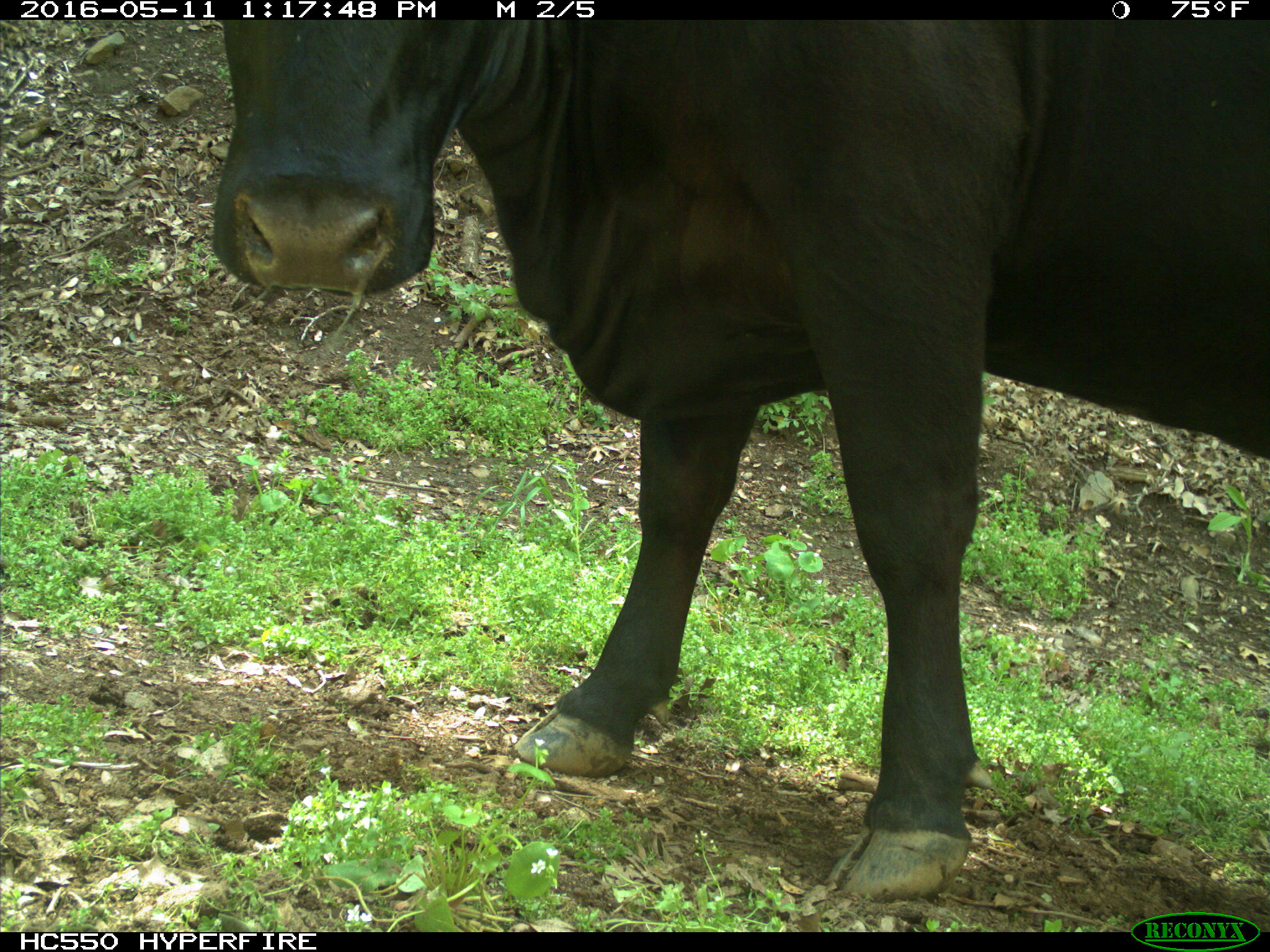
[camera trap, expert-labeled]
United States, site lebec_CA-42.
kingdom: Animalia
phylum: Chordata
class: Mammalia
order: Artiodactyla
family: Bovidae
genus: Bos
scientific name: Bos taurus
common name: domestic cow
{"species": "Bos taurus (domestic cow)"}